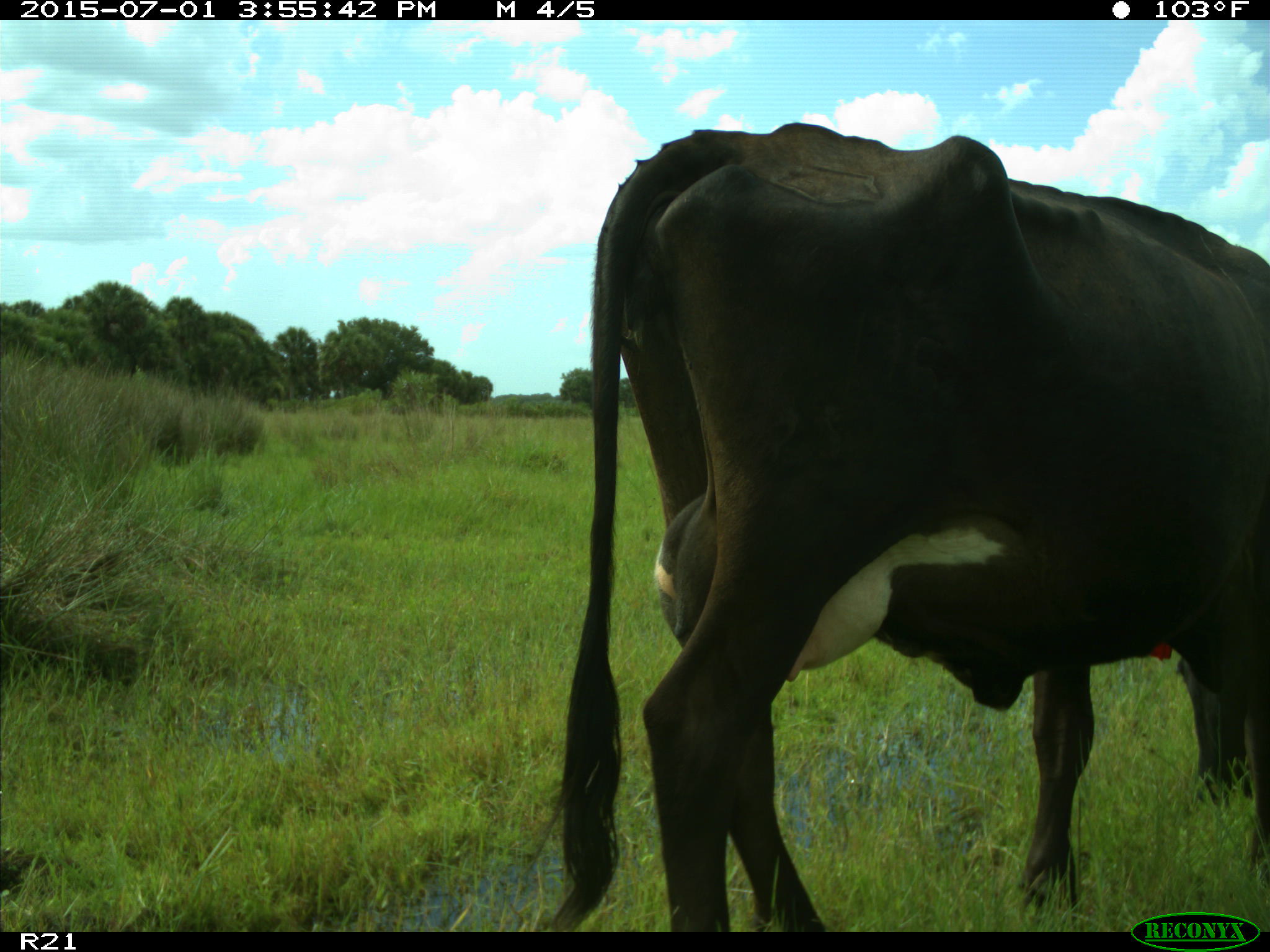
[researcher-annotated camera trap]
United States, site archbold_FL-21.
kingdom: Animalia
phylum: Chordata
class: Mammalia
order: Artiodactyla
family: Bovidae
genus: Bos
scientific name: Bos taurus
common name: domestic cow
Bos taurus (domestic cow).